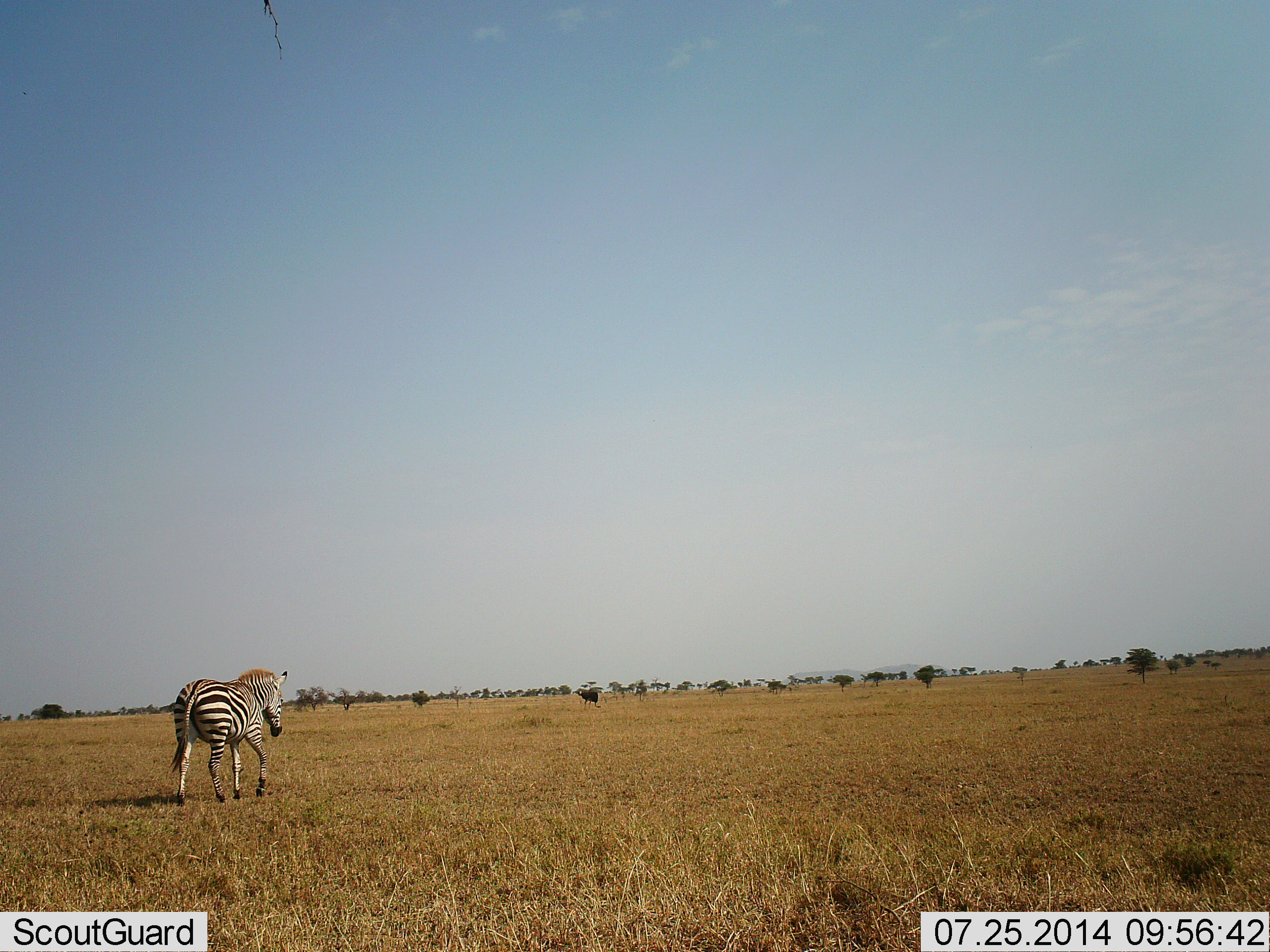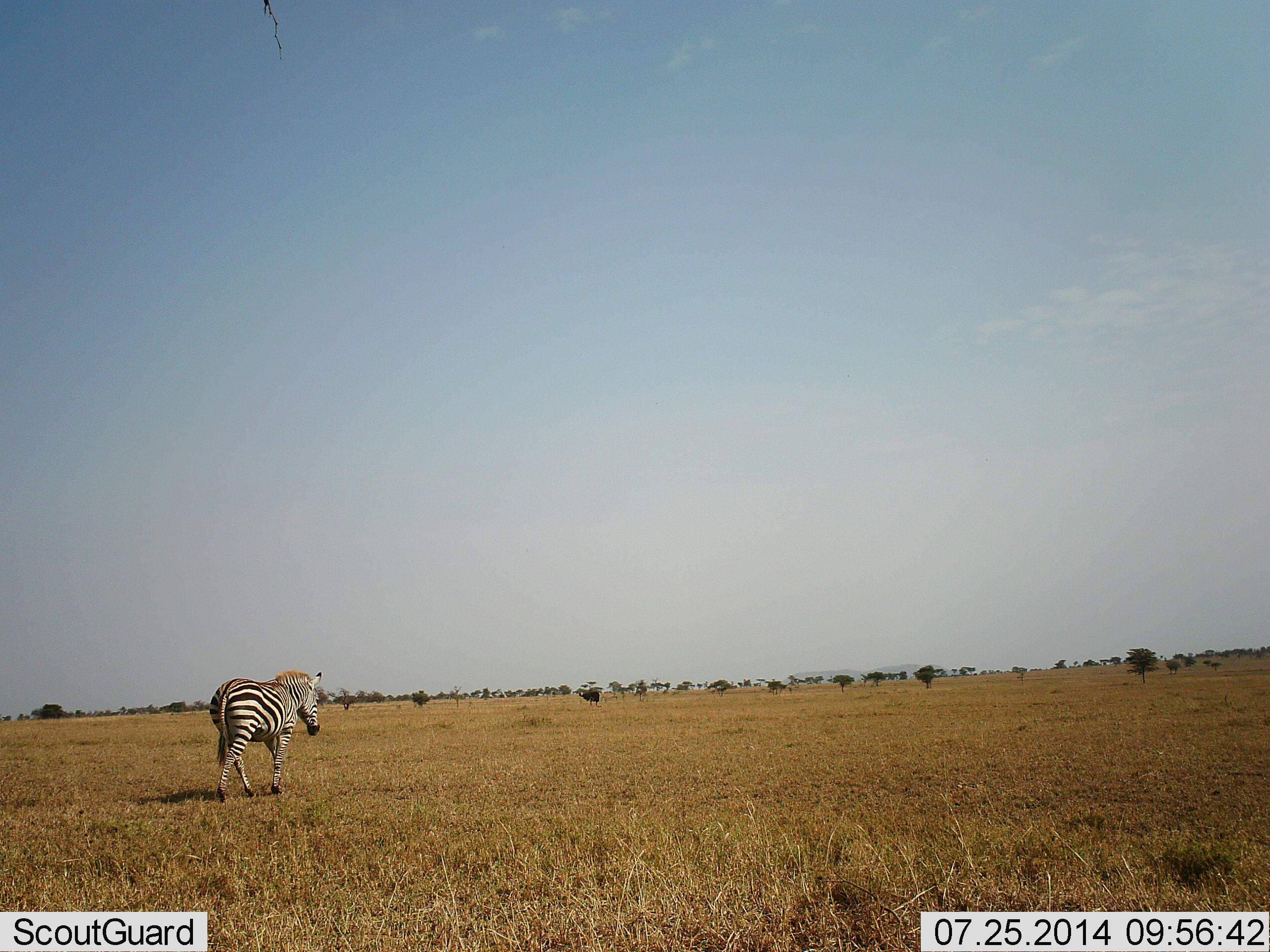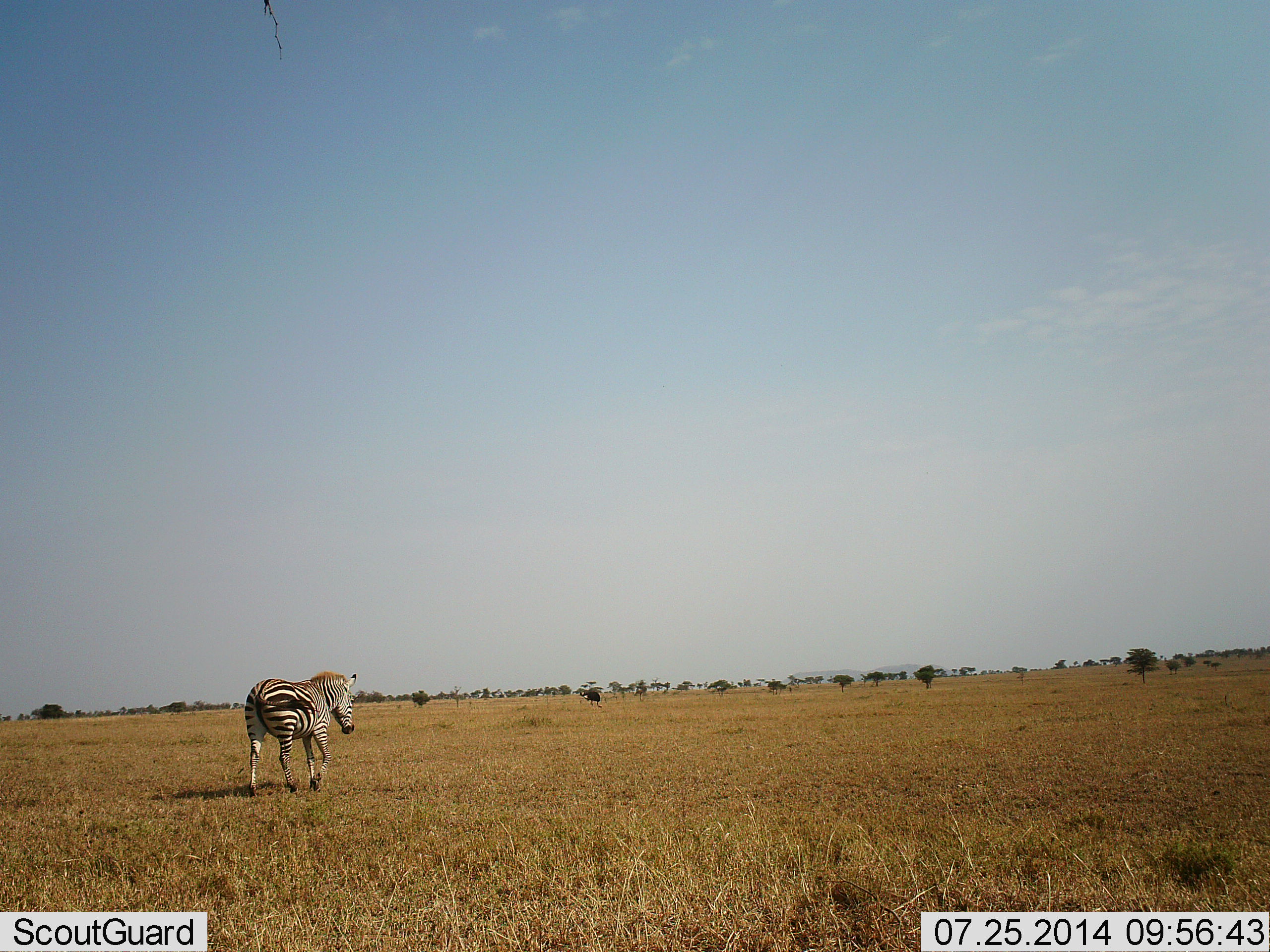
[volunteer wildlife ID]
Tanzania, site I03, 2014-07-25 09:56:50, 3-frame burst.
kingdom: Animalia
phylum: Chordata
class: Mammalia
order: Perissodactyla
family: Equidae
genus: Equus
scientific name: Equus quagga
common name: plains zebra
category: zebra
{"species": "zebra (plains zebra) (Equus quagga)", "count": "1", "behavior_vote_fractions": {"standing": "15%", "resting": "0%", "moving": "100%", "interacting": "0%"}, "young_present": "0%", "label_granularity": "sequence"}